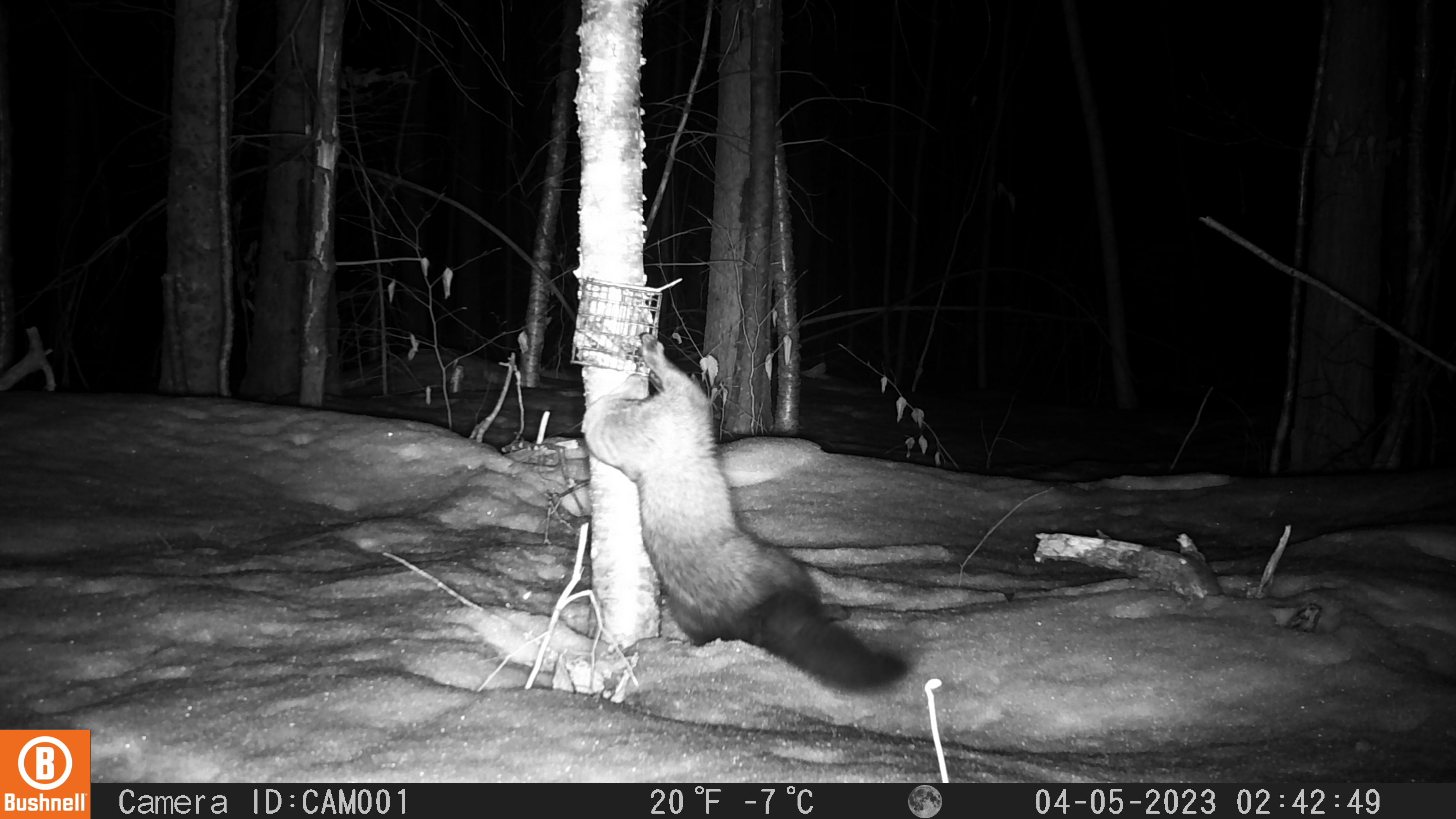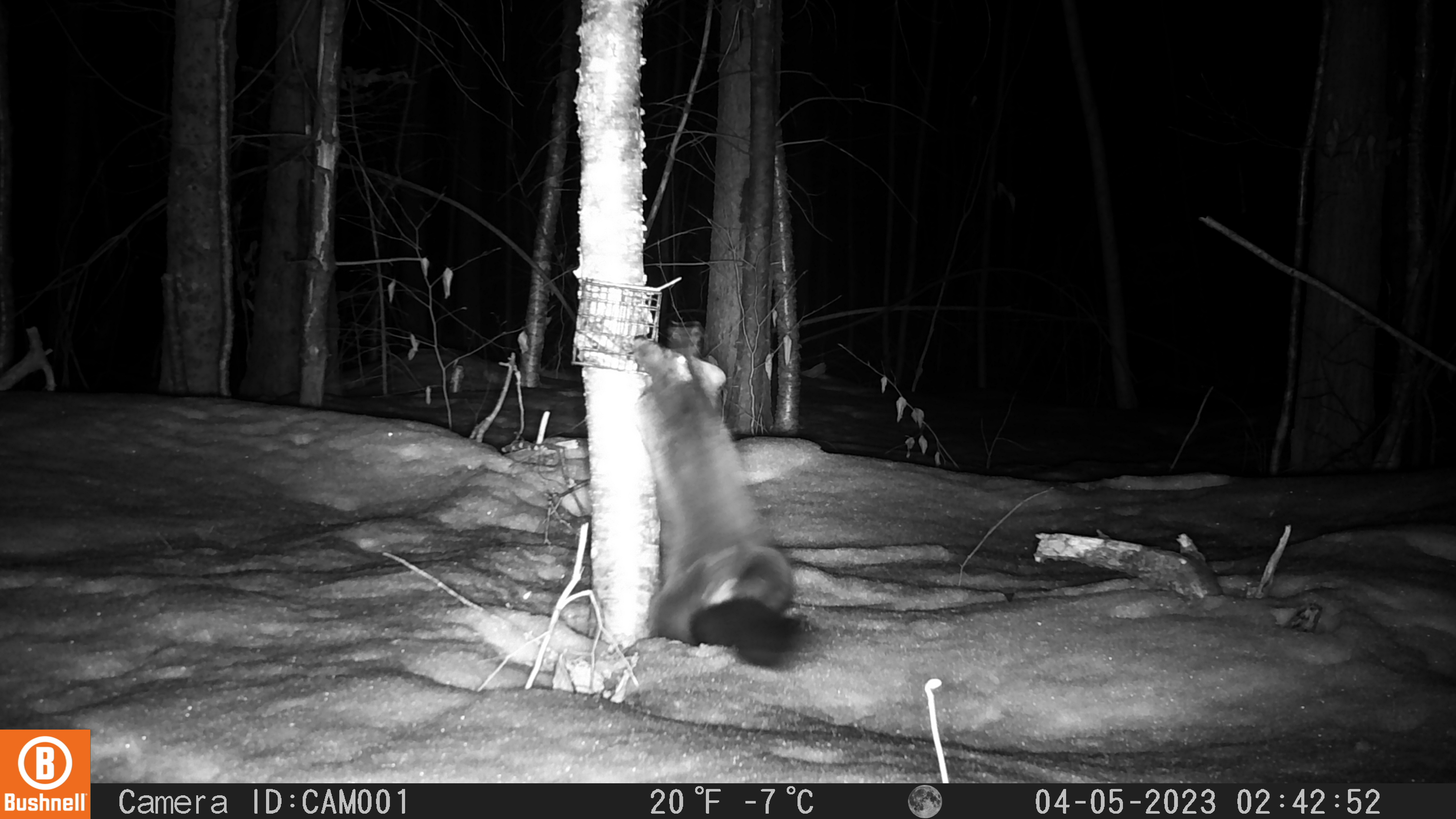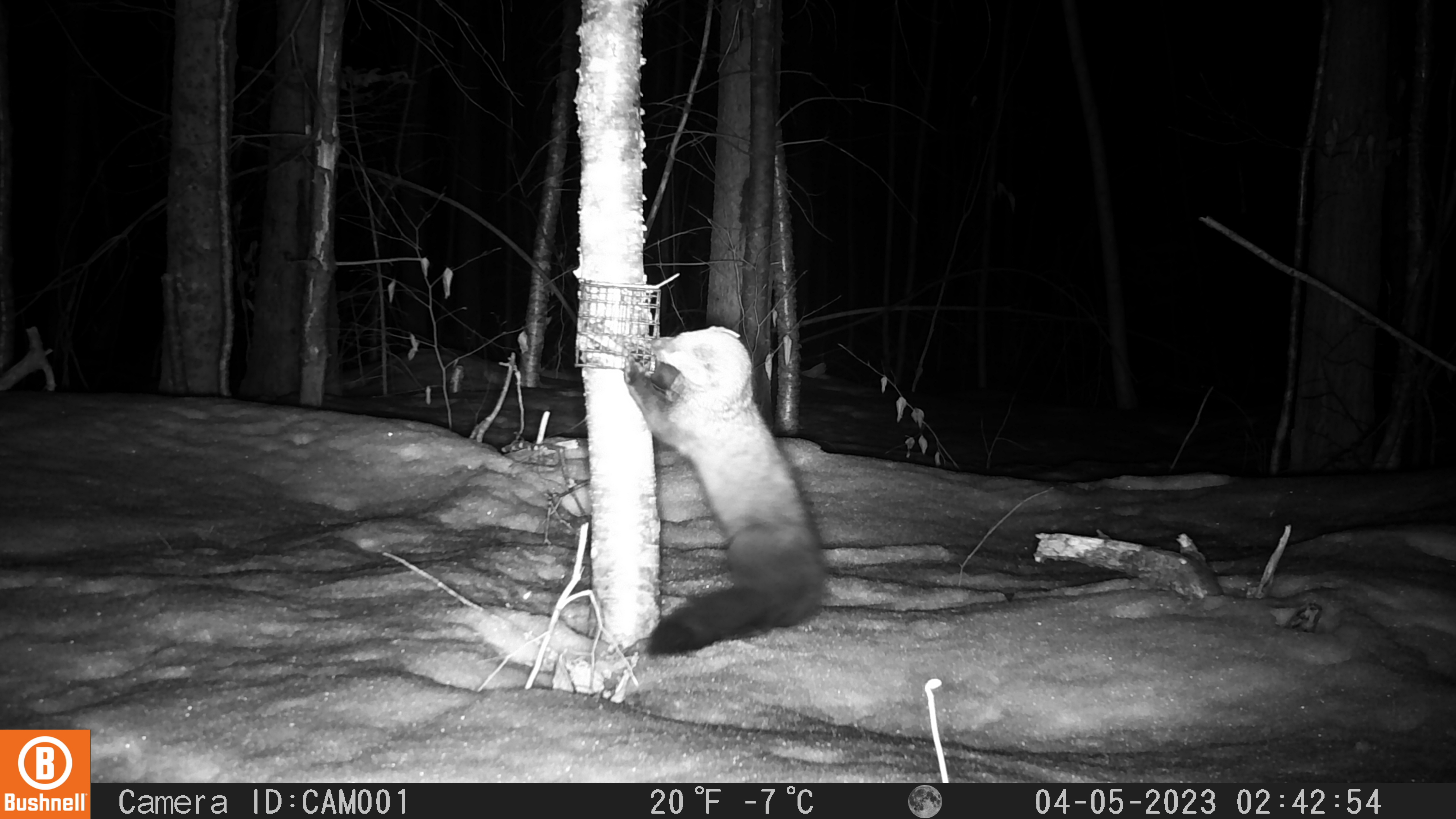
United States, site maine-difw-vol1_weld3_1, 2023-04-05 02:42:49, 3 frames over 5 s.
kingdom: Animalia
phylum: Chordata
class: Mammalia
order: Carnivora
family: Mustelidae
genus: Pekania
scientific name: Pekania pennanti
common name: fisher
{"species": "fisher (Pekania pennanti)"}